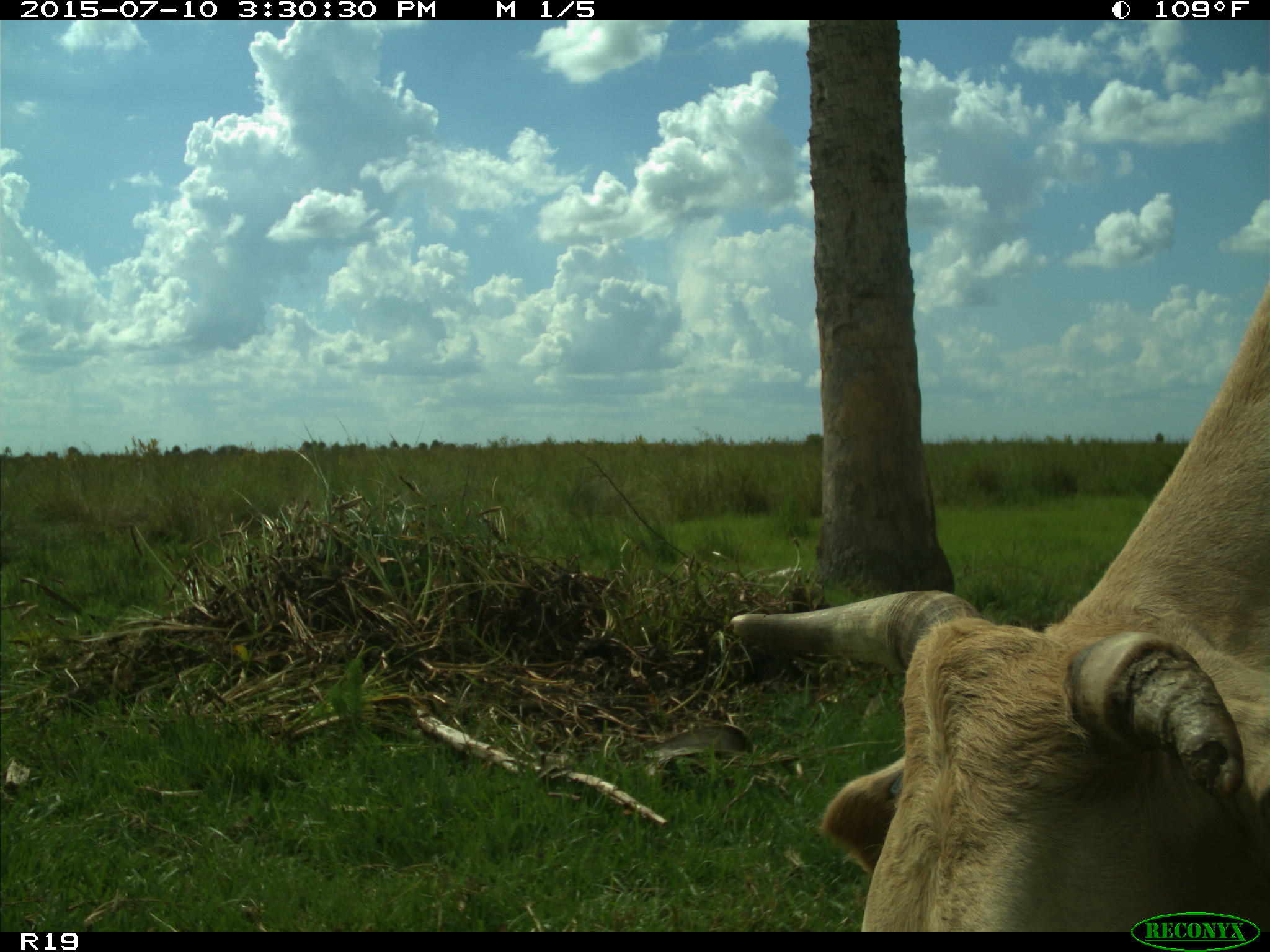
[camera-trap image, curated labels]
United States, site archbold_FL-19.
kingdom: Animalia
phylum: Chordata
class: Mammalia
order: Artiodactyla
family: Bovidae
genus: Bos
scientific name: Bos taurus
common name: domestic cow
Bos taurus (domestic cow).